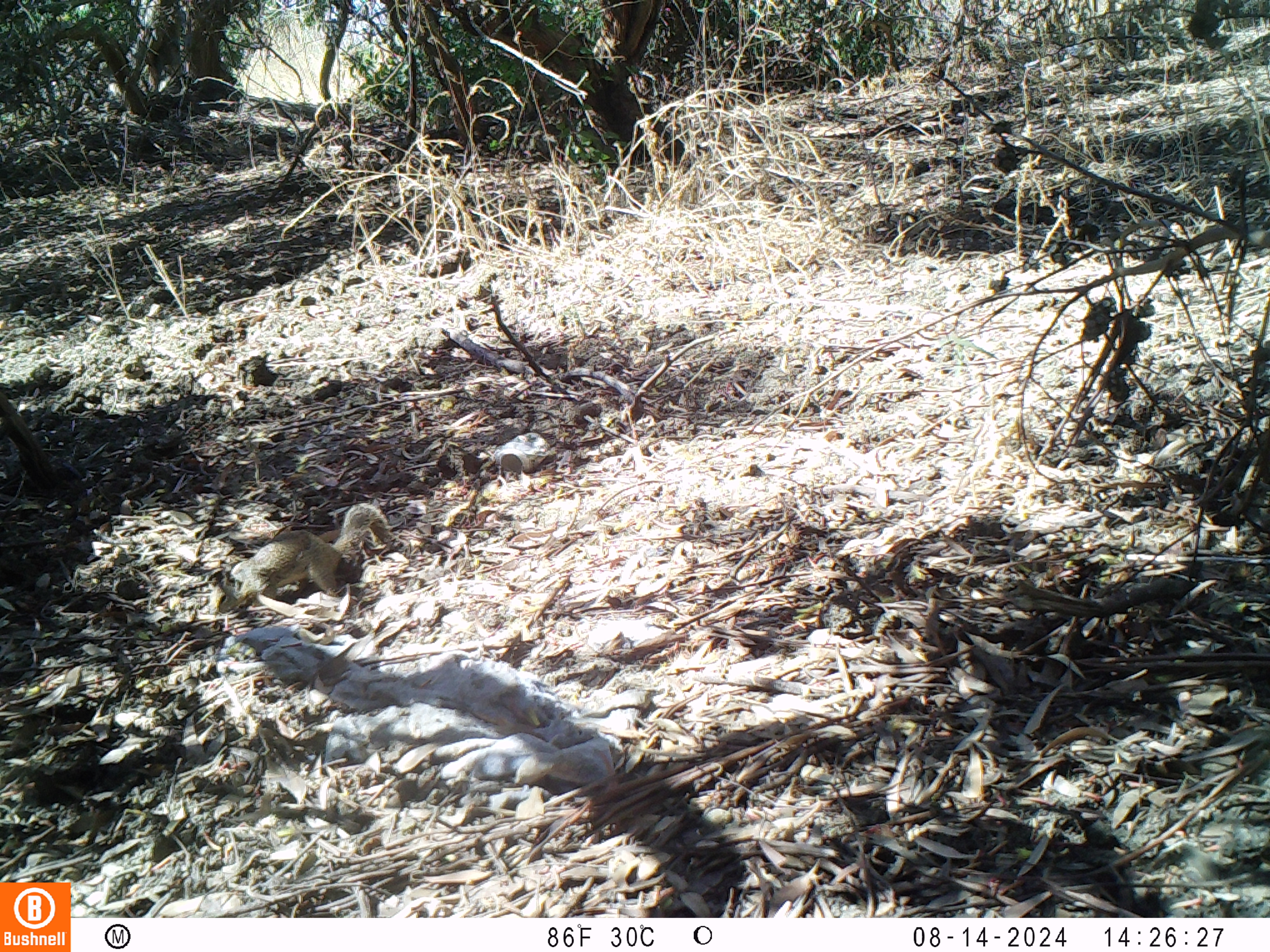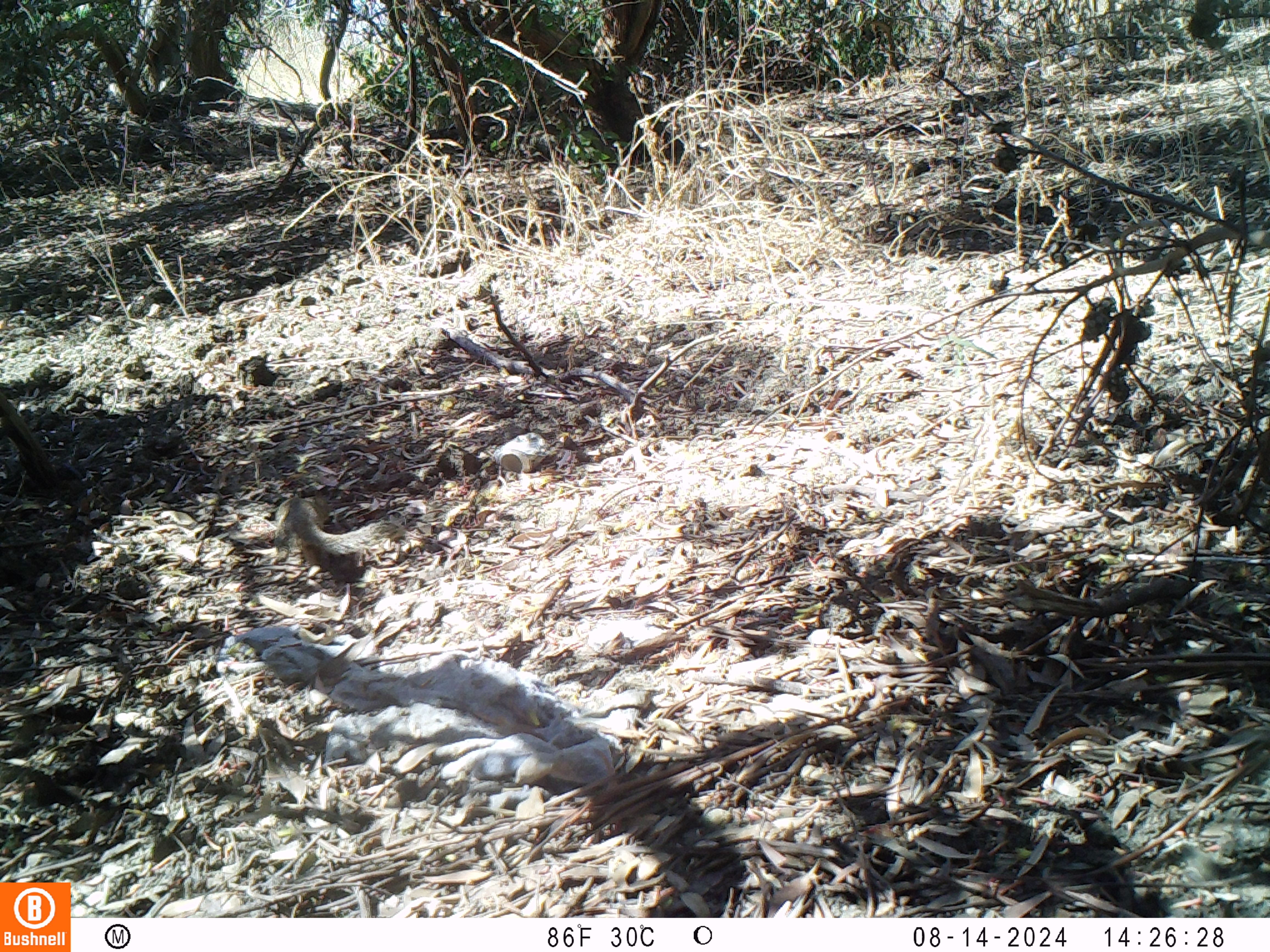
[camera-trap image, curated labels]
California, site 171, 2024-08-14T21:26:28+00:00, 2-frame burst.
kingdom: Animalia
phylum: Chordata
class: Mammalia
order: Rodentia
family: Sciuridae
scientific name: Sciuridae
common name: squirrel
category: unknown squirrel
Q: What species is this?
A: Unknown squirrel (squirrel) (Sciuridae).